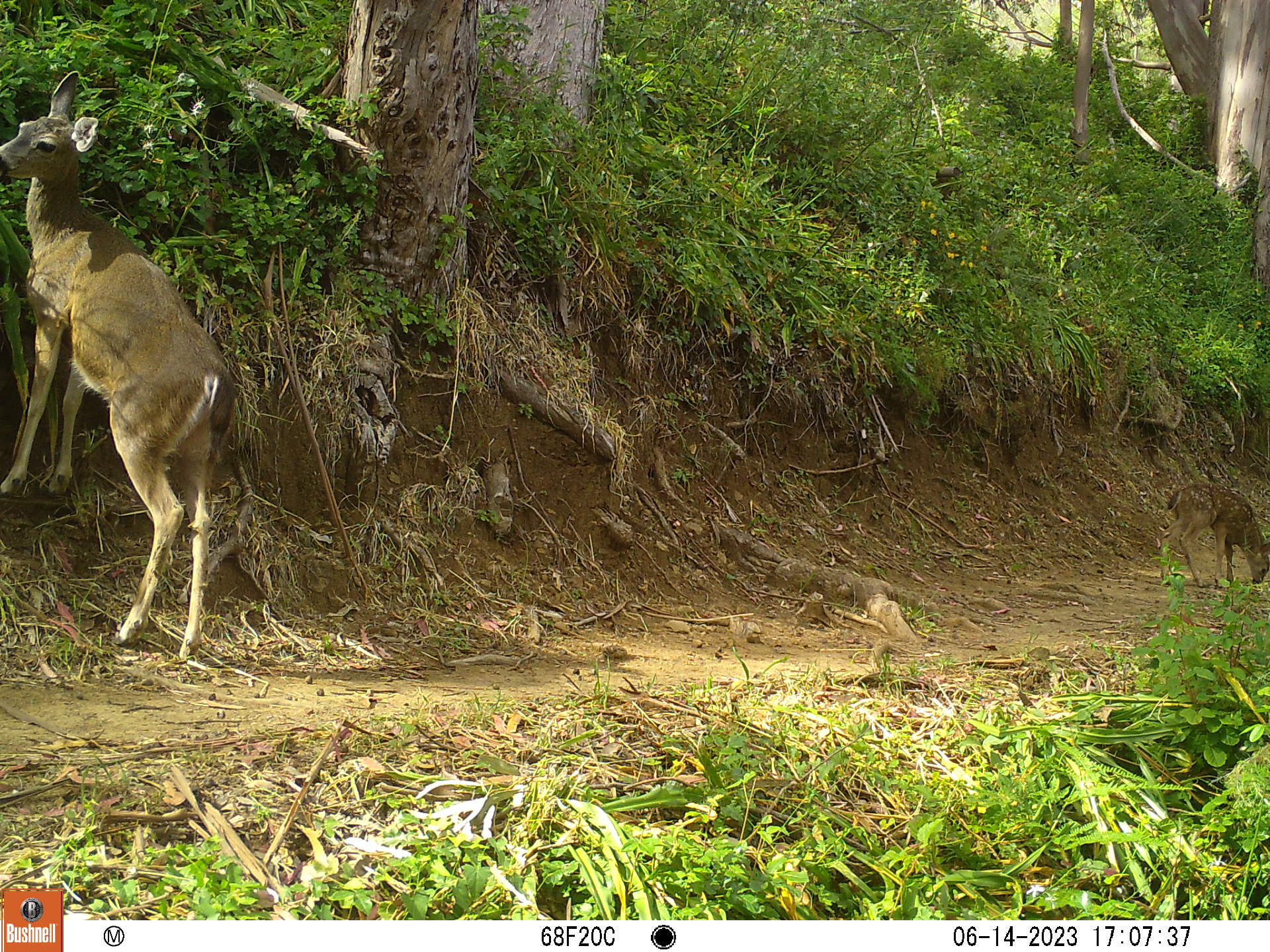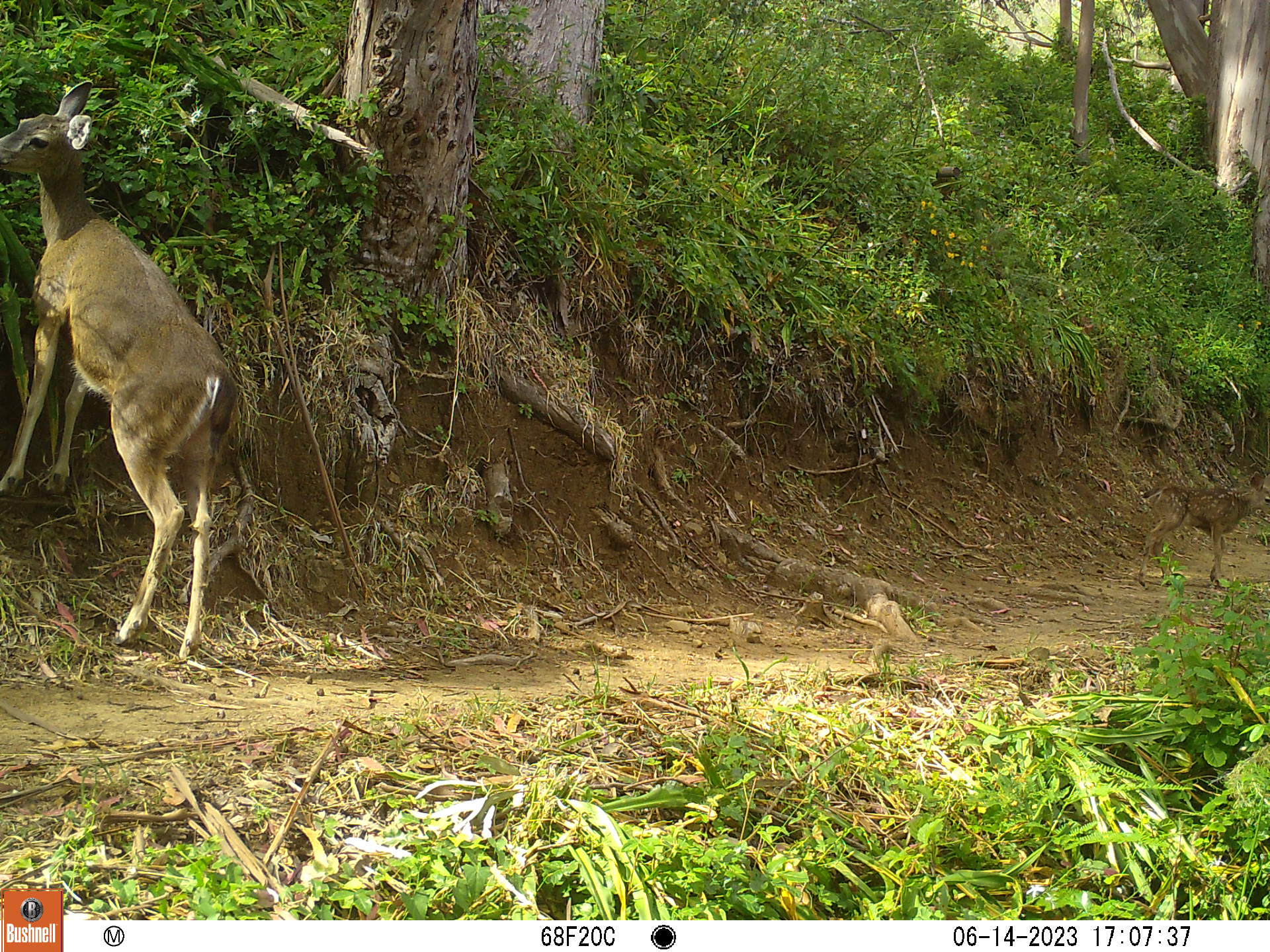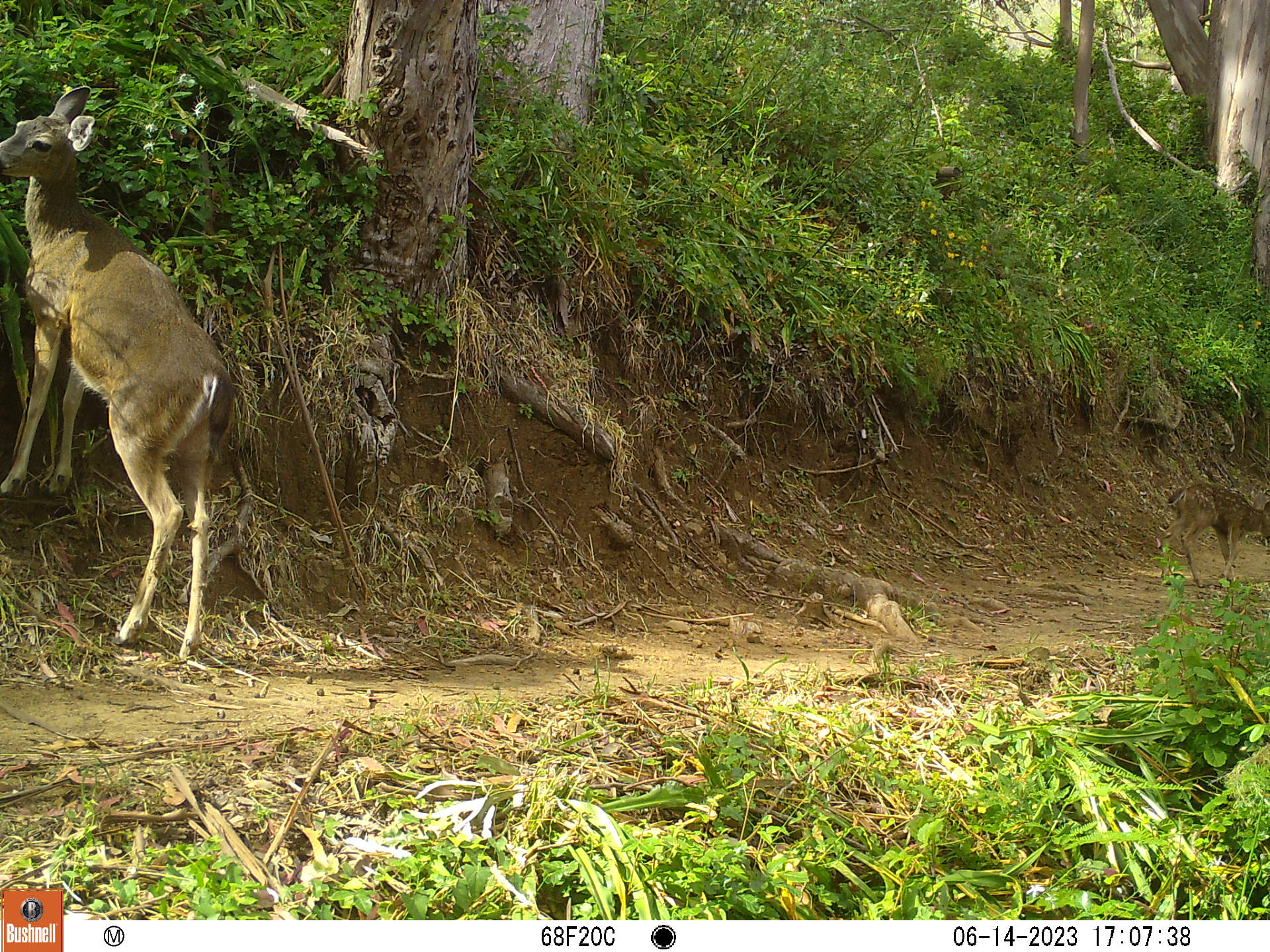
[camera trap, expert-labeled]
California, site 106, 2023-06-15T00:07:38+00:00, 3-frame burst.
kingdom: Animalia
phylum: Chordata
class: Mammalia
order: Artiodactyla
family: Cervidae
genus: Odocoileus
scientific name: Odocoileus hemionus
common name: mule deer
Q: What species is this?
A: Mule deer (Odocoileus hemionus).